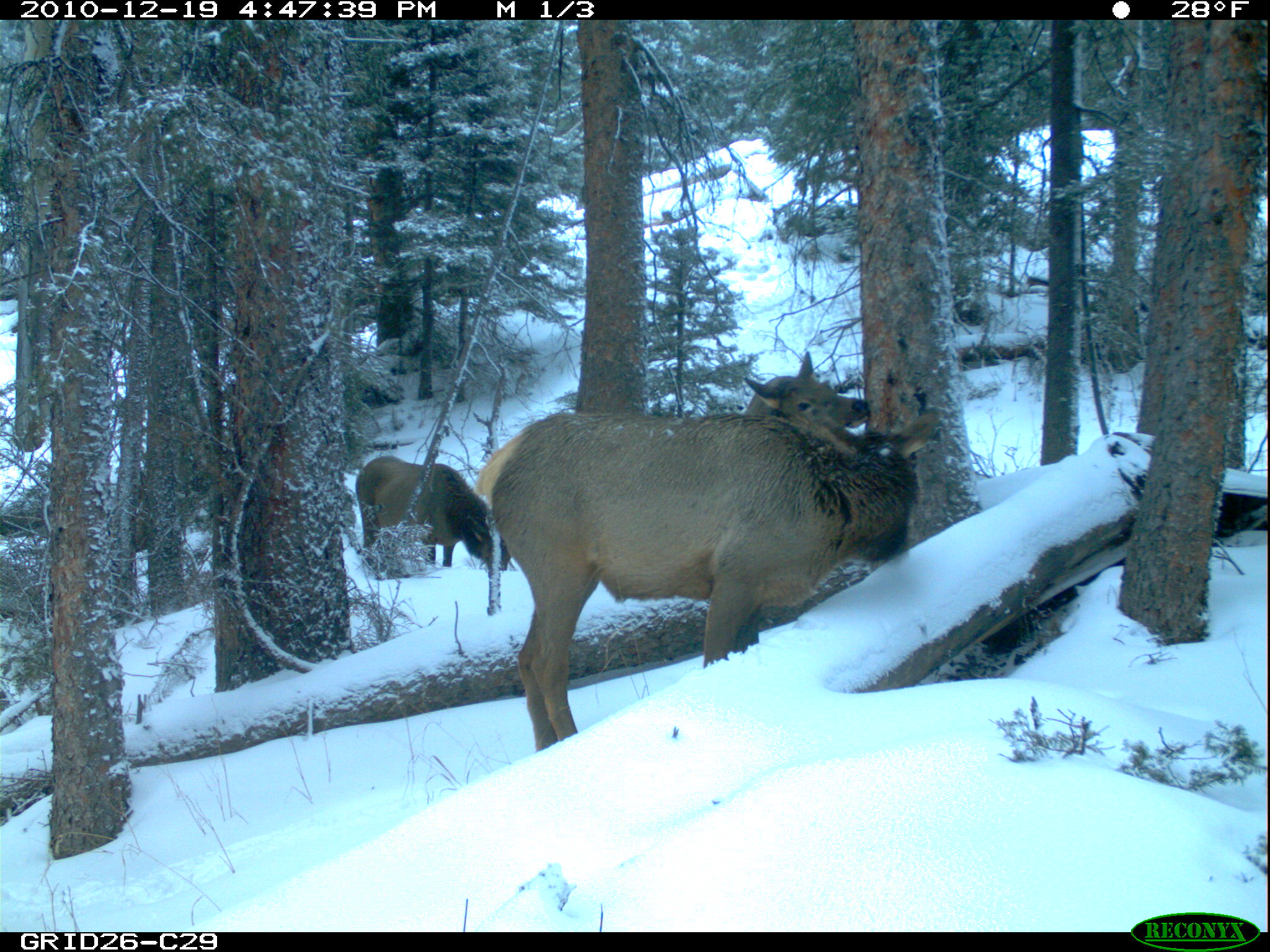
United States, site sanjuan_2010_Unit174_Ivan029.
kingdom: Animalia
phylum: Chordata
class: Mammalia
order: Artiodactyla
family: Cervidae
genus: Cervus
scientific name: Cervus elaphus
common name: red deer